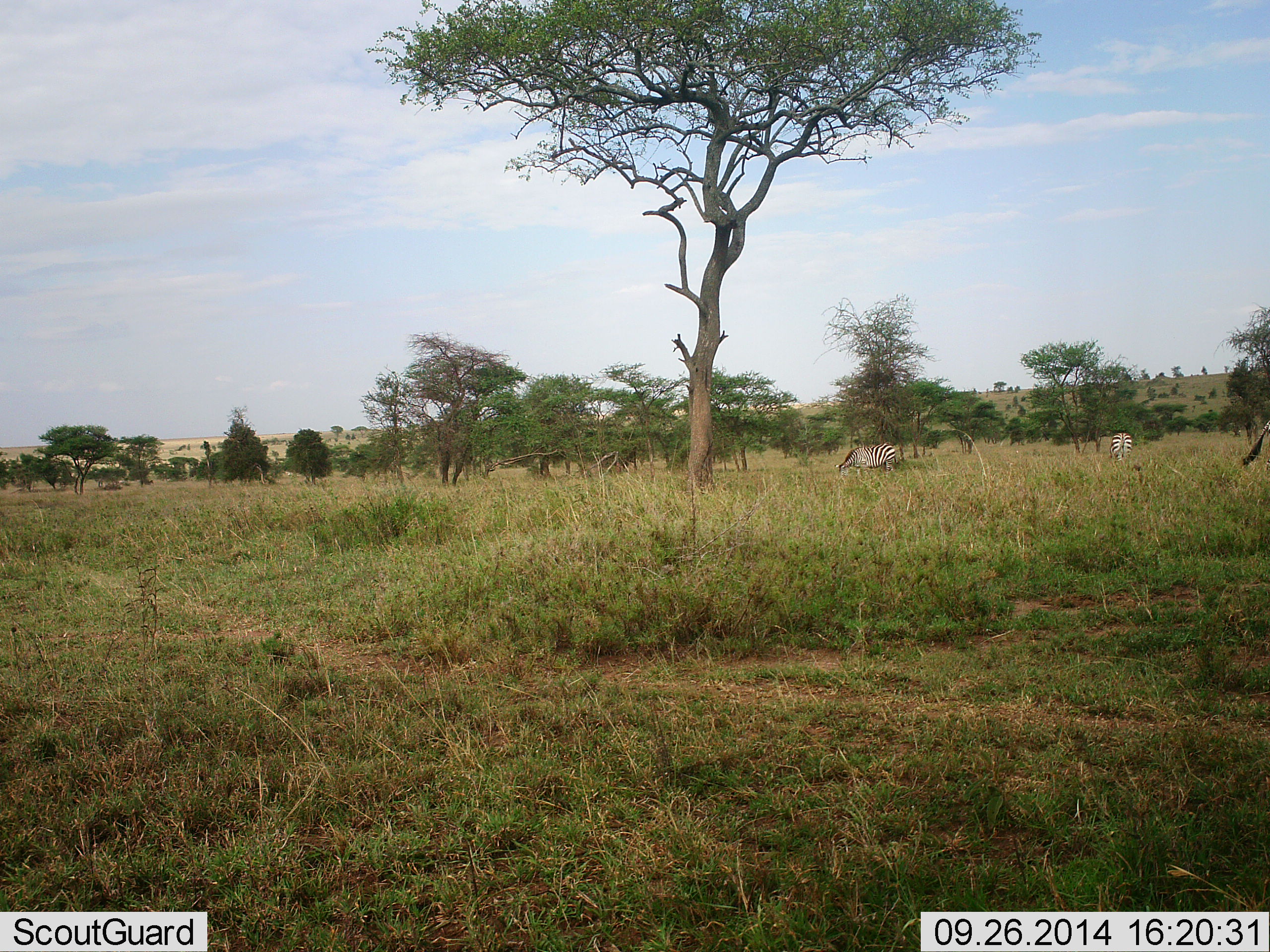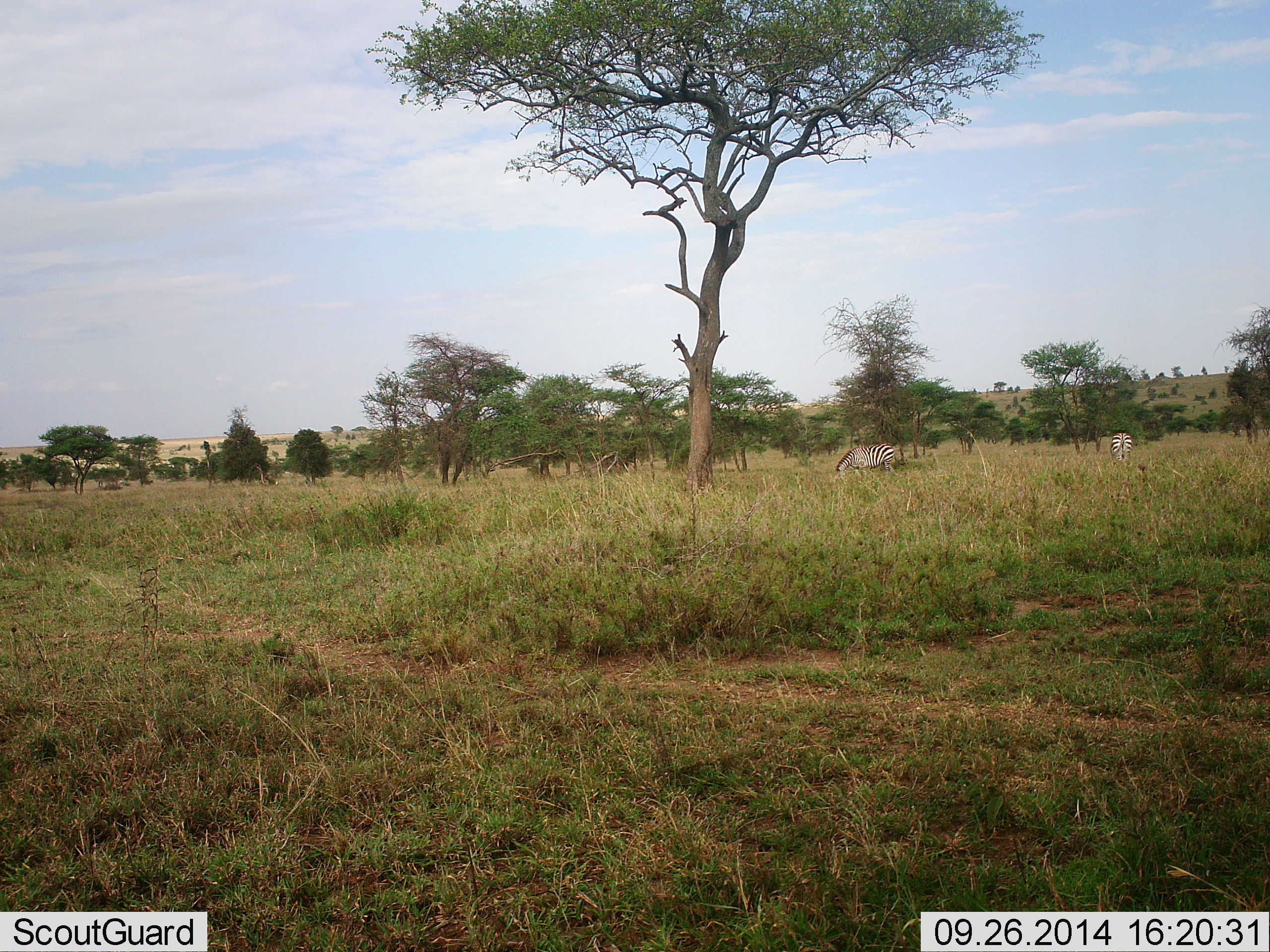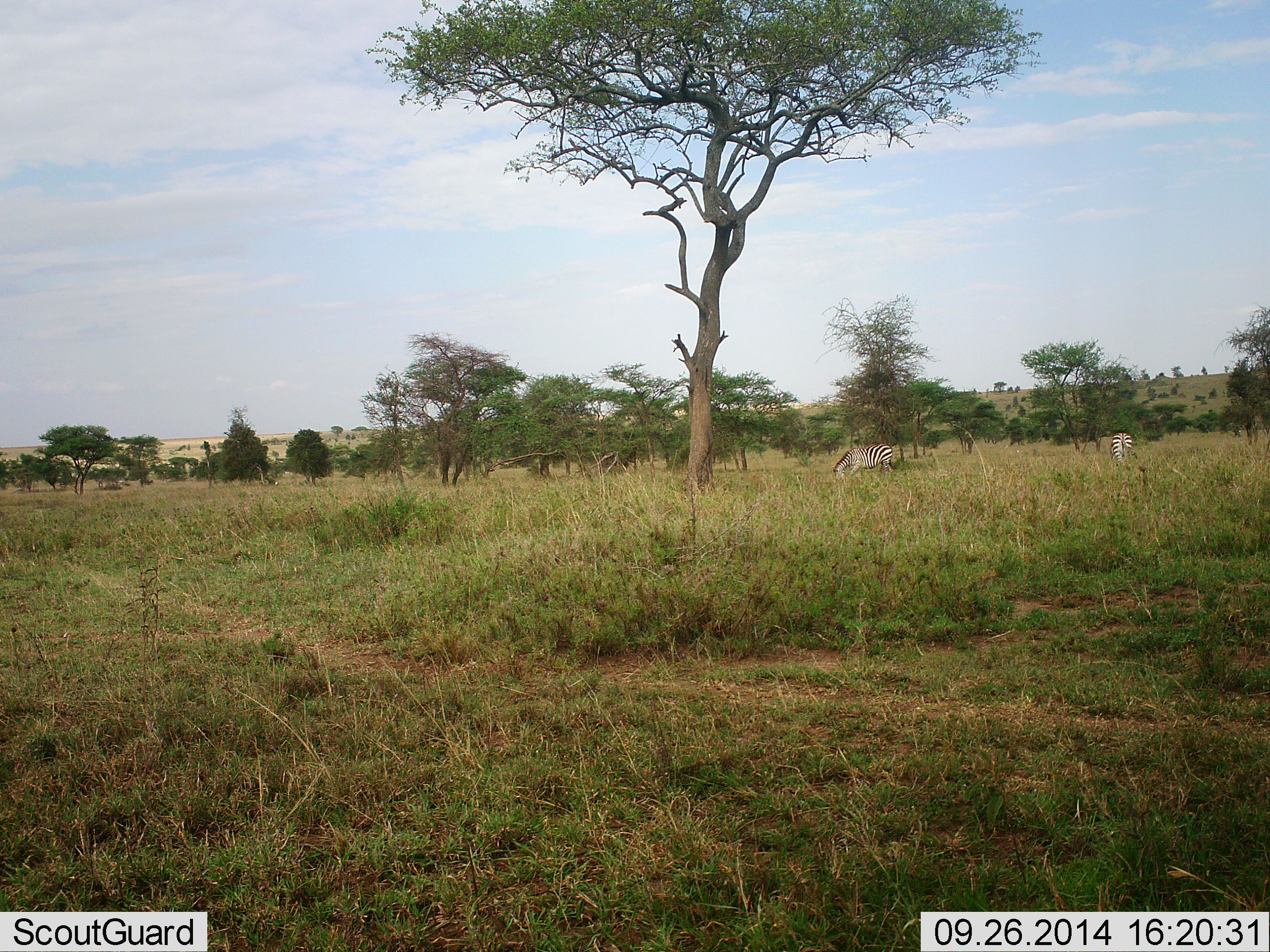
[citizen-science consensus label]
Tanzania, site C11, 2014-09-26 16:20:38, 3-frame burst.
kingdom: Animalia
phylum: Chordata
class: Mammalia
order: Perissodactyla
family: Equidae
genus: Equus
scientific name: Equus quagga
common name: plains zebra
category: zebra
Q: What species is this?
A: Zebra (plains zebra) (Equus quagga).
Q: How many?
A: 3.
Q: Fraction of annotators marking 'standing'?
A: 40%.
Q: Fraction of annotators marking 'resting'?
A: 0%.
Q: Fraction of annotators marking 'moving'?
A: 10%.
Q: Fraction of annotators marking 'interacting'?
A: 0%.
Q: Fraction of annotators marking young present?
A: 0%.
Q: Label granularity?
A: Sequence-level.